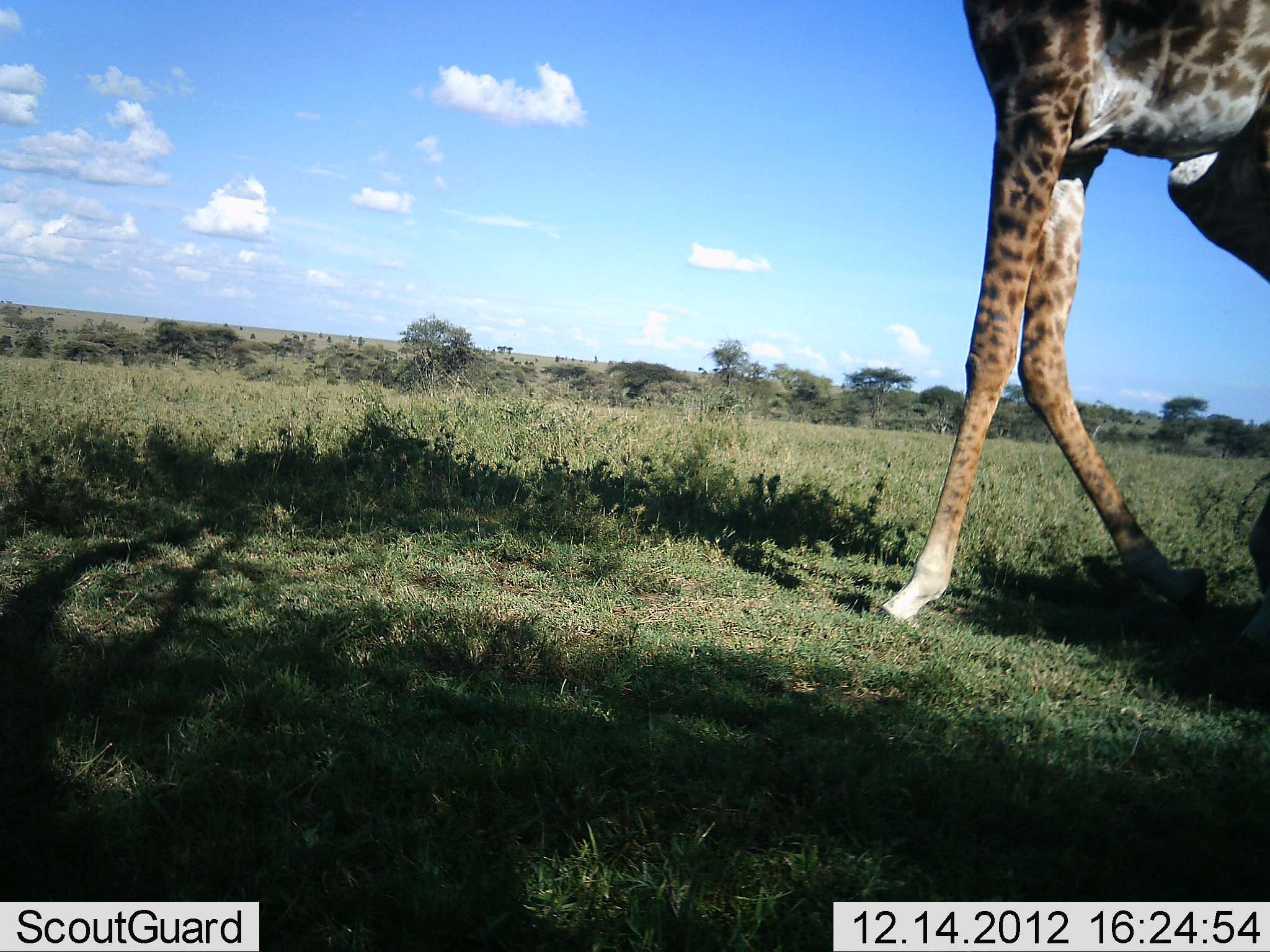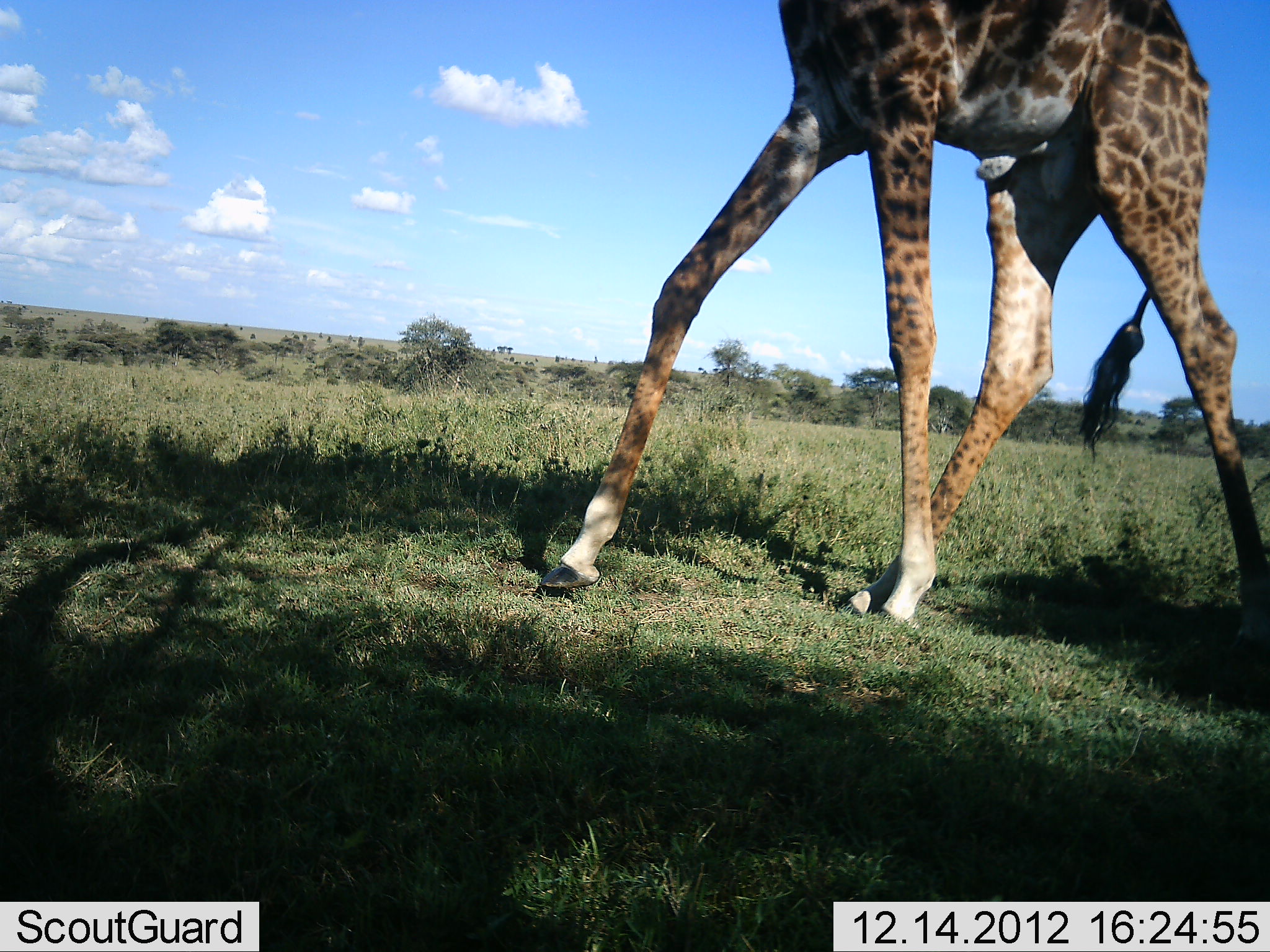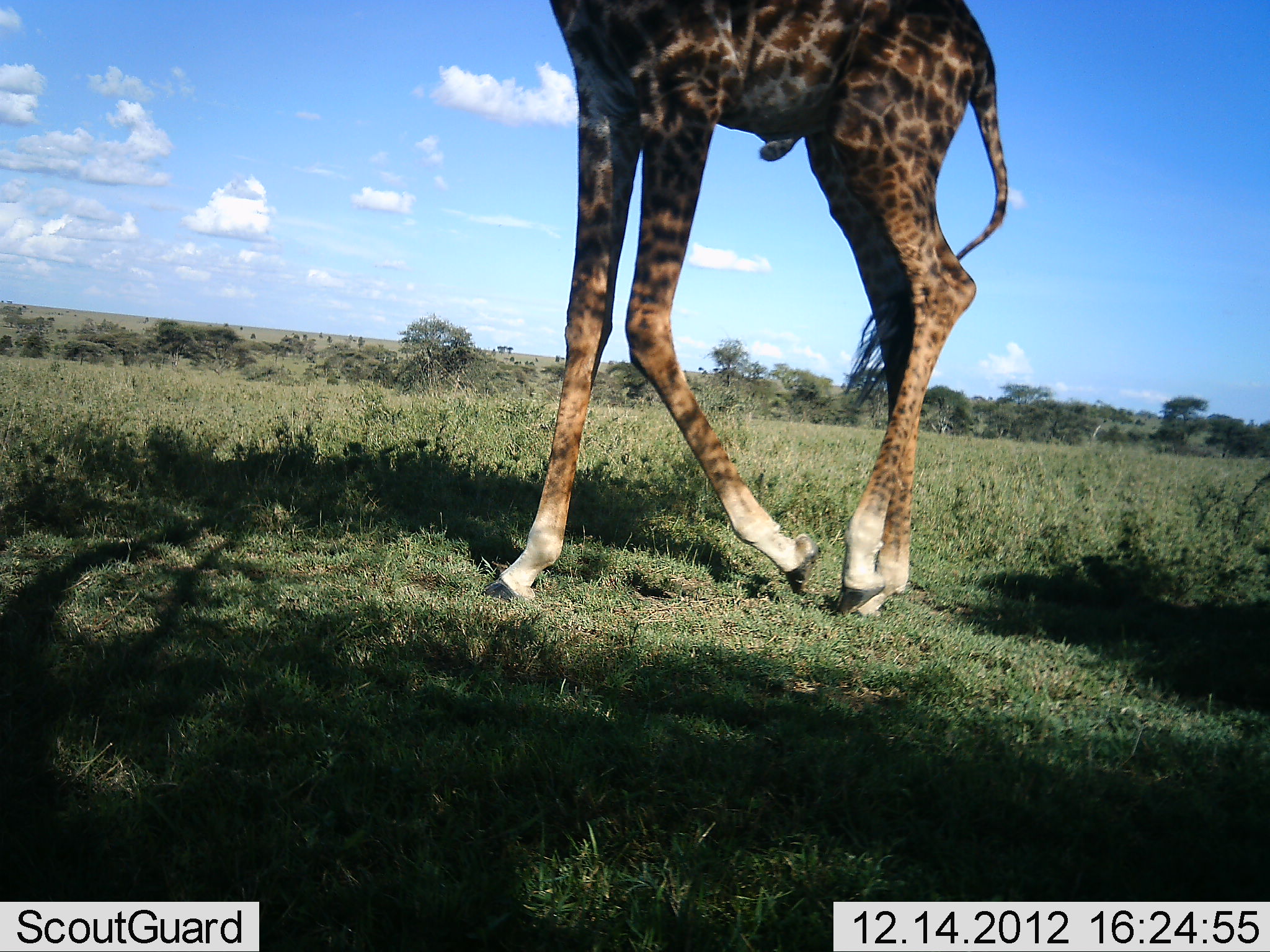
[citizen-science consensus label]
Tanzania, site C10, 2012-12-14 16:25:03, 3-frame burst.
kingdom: Animalia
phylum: Chordata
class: Mammalia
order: Artiodactyla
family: Giraffidae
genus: Giraffa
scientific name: Giraffa camelopardalis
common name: giraffe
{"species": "giraffe (Giraffa camelopardalis)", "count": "1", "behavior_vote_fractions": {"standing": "10%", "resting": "0%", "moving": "90%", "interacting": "0%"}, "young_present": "0%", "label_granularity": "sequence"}